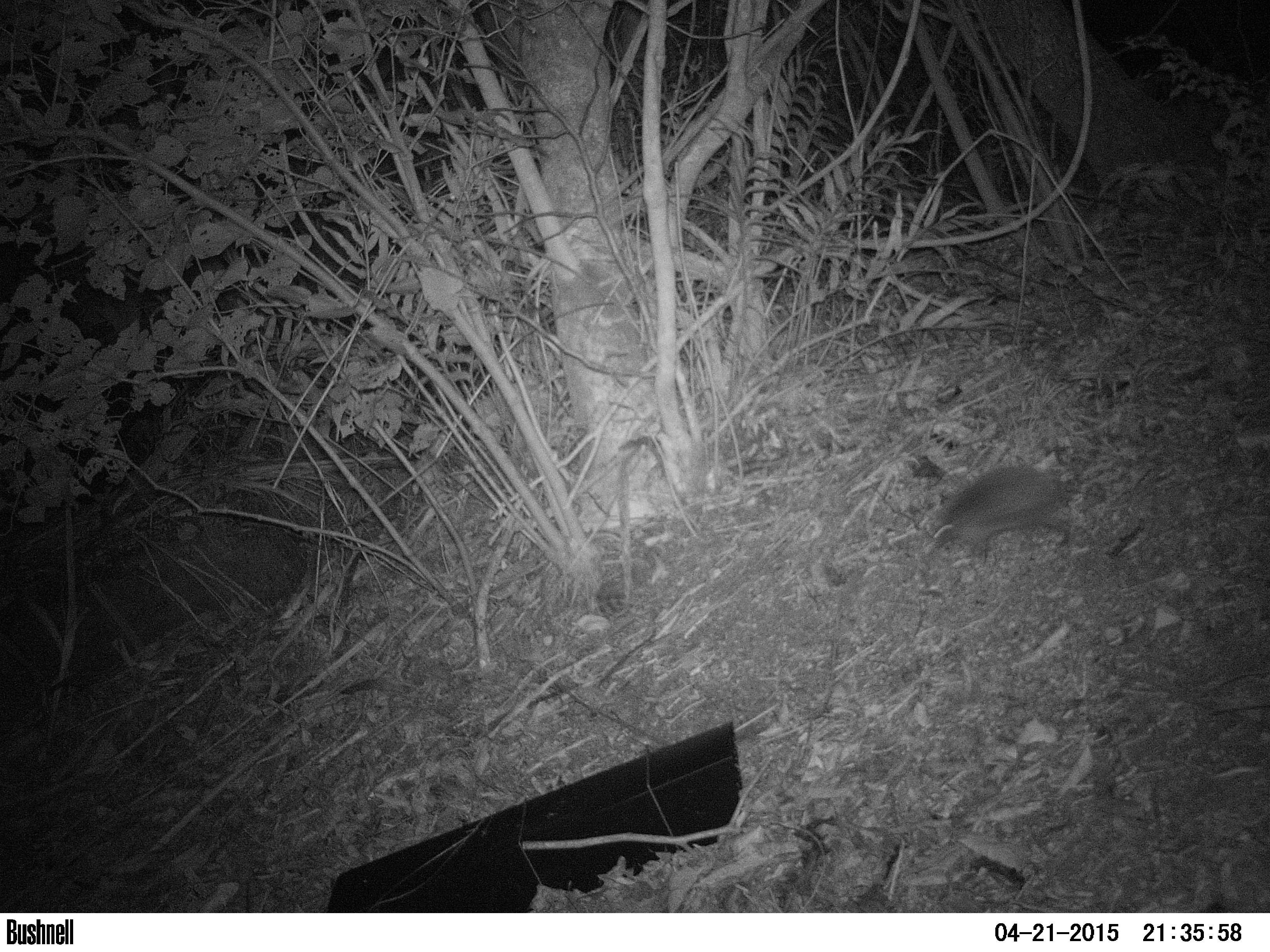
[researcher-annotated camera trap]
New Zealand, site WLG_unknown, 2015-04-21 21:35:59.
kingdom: Animalia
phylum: Chordata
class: Mammalia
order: Eulipotyphla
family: Erinaceidae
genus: Erinaceus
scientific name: Erinaceus europaeus europaeus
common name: european hedgehog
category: hedgehog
Hedgehog (european hedgehog) (Erinaceus europaeus europaeus).